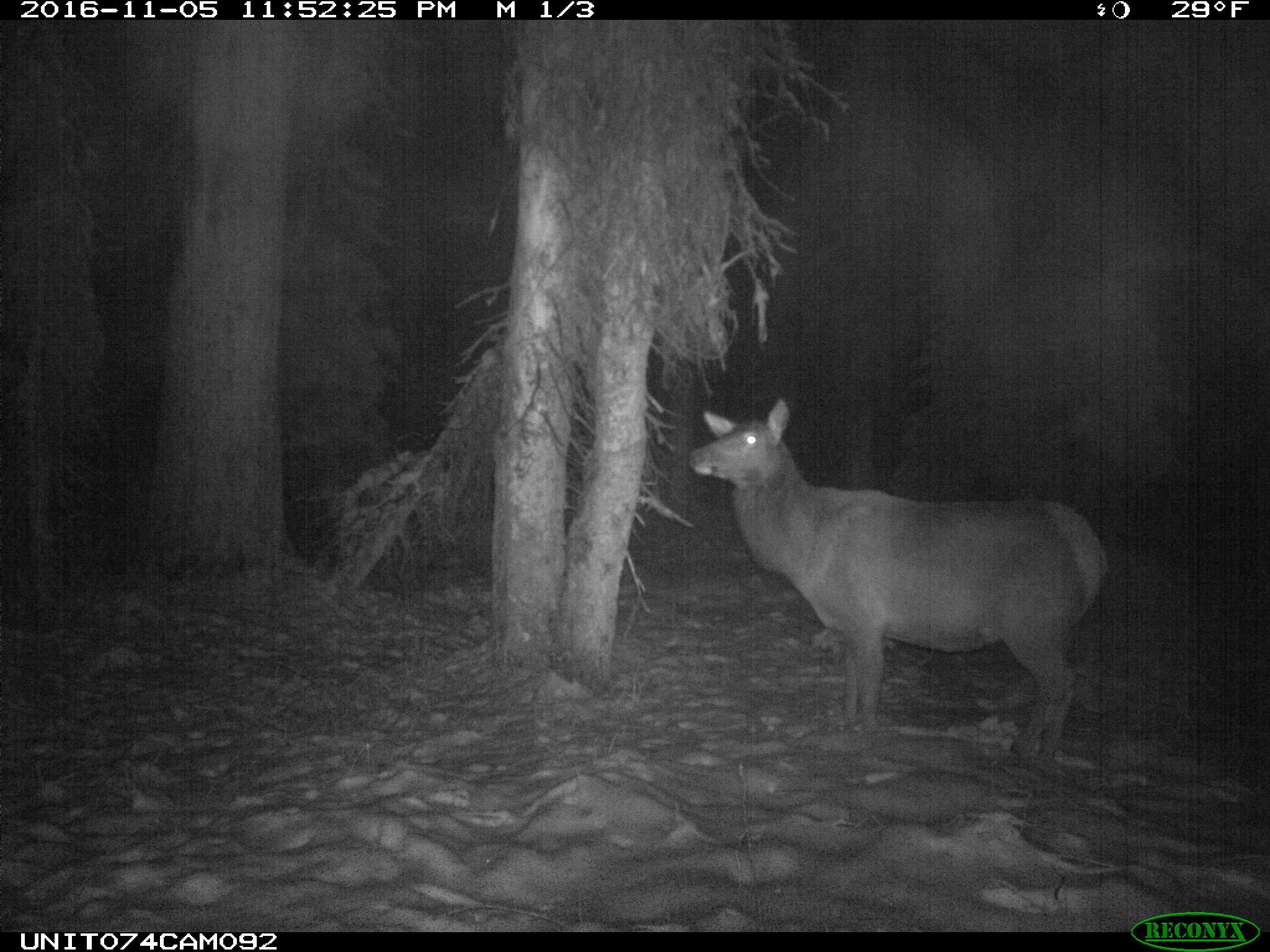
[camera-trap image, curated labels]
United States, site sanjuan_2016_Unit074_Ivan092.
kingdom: Animalia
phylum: Chordata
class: Mammalia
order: Artiodactyla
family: Cervidae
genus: Cervus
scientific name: Cervus elaphus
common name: red deer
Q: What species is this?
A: Cervus elaphus (red deer).